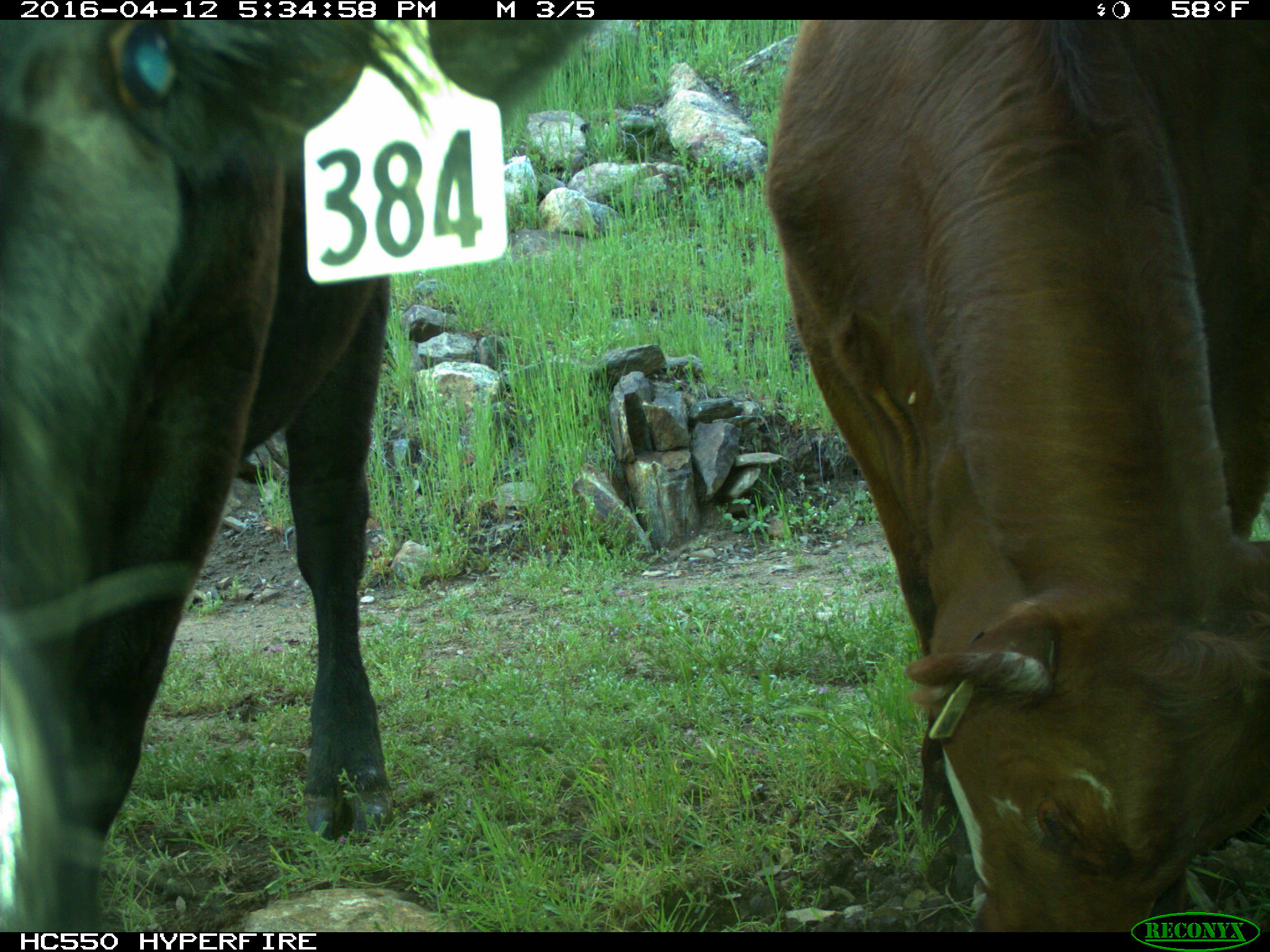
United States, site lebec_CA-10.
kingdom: Animalia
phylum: Chordata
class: Mammalia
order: Artiodactyla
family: Bovidae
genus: Bos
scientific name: Bos taurus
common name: domestic cow